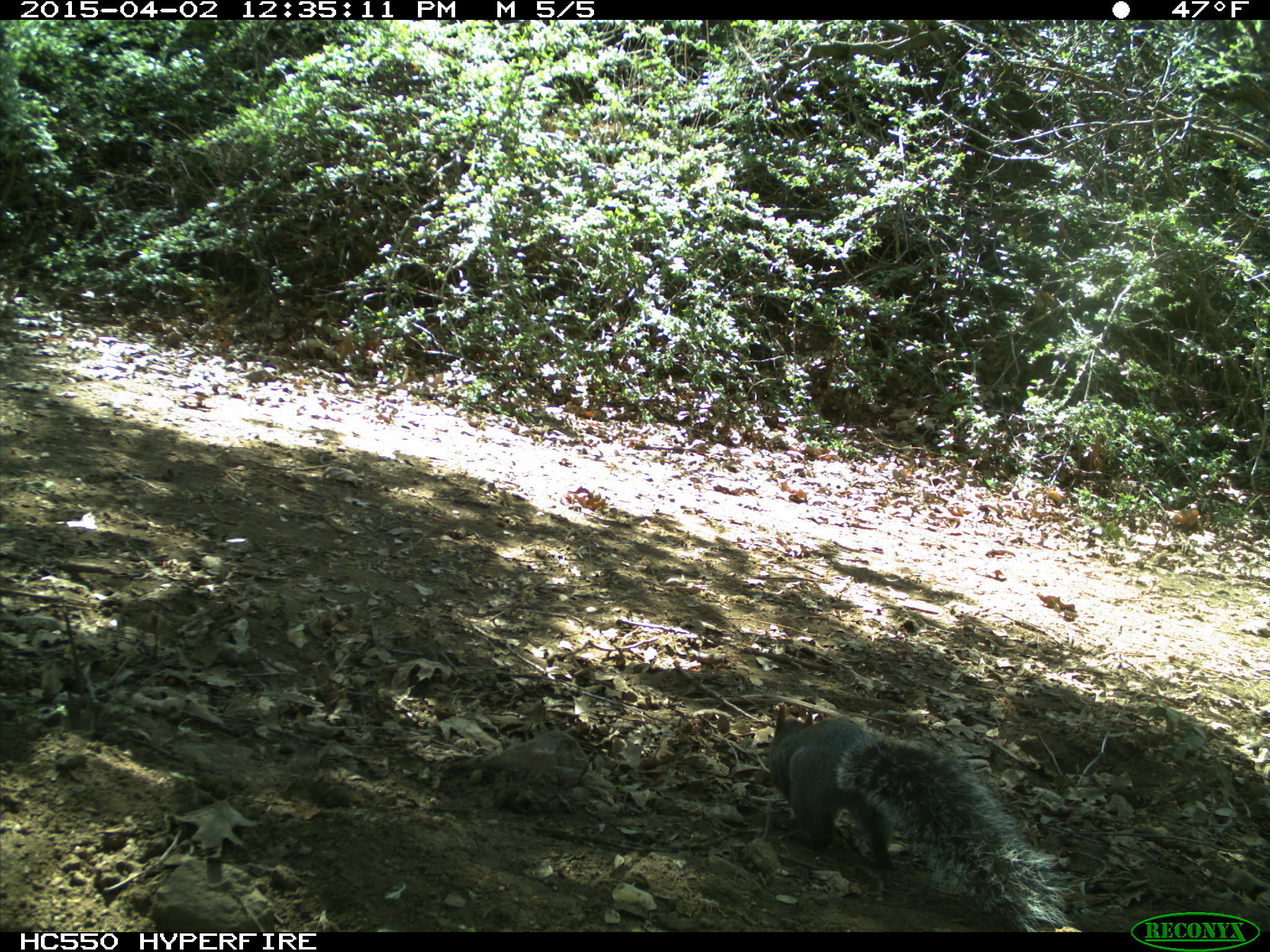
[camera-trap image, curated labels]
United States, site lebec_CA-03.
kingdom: Animalia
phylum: Chordata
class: Mammalia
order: Rodentia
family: Sciuridae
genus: Sciurus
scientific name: Sciurus carolinensis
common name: eastern gray squirrel